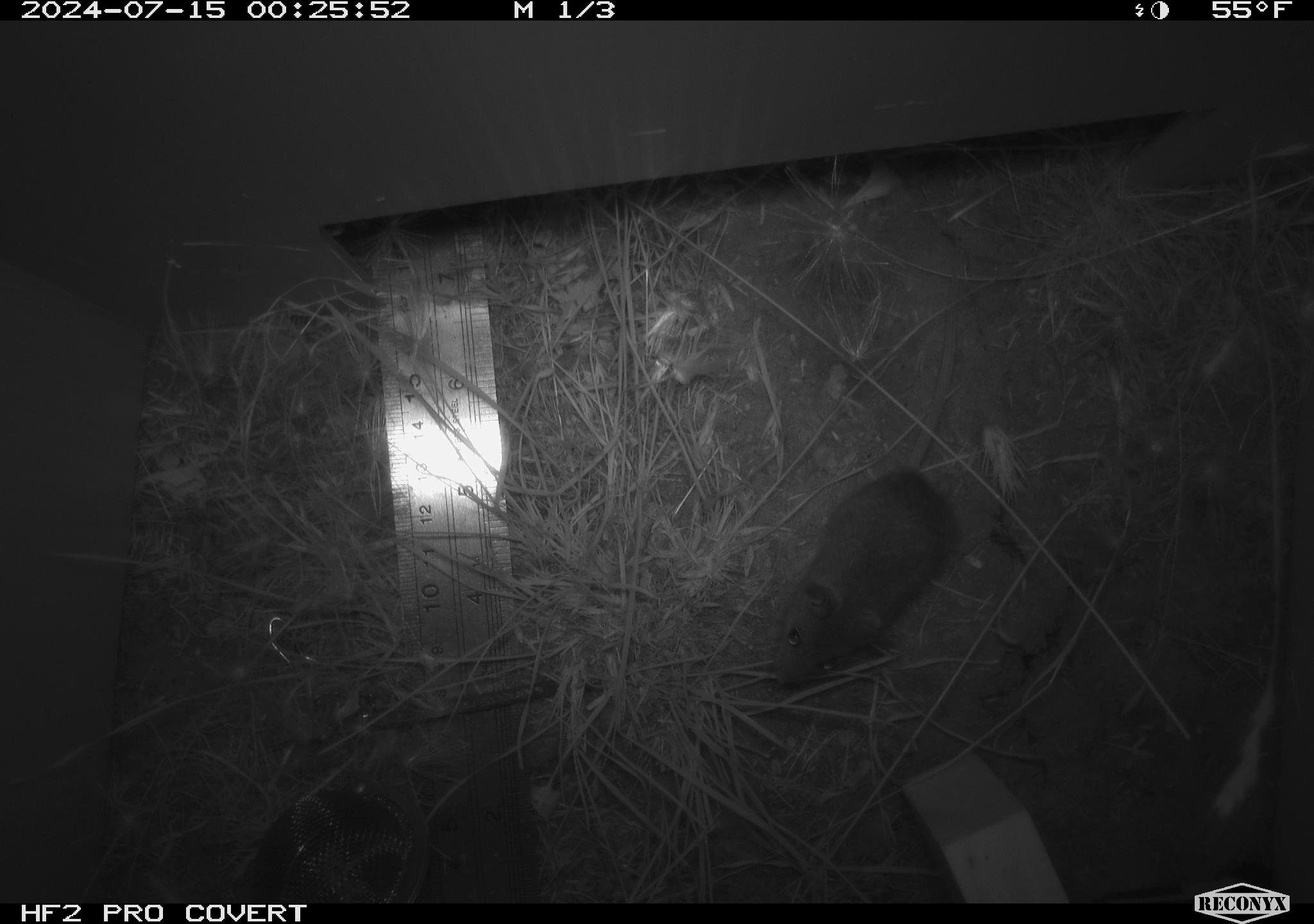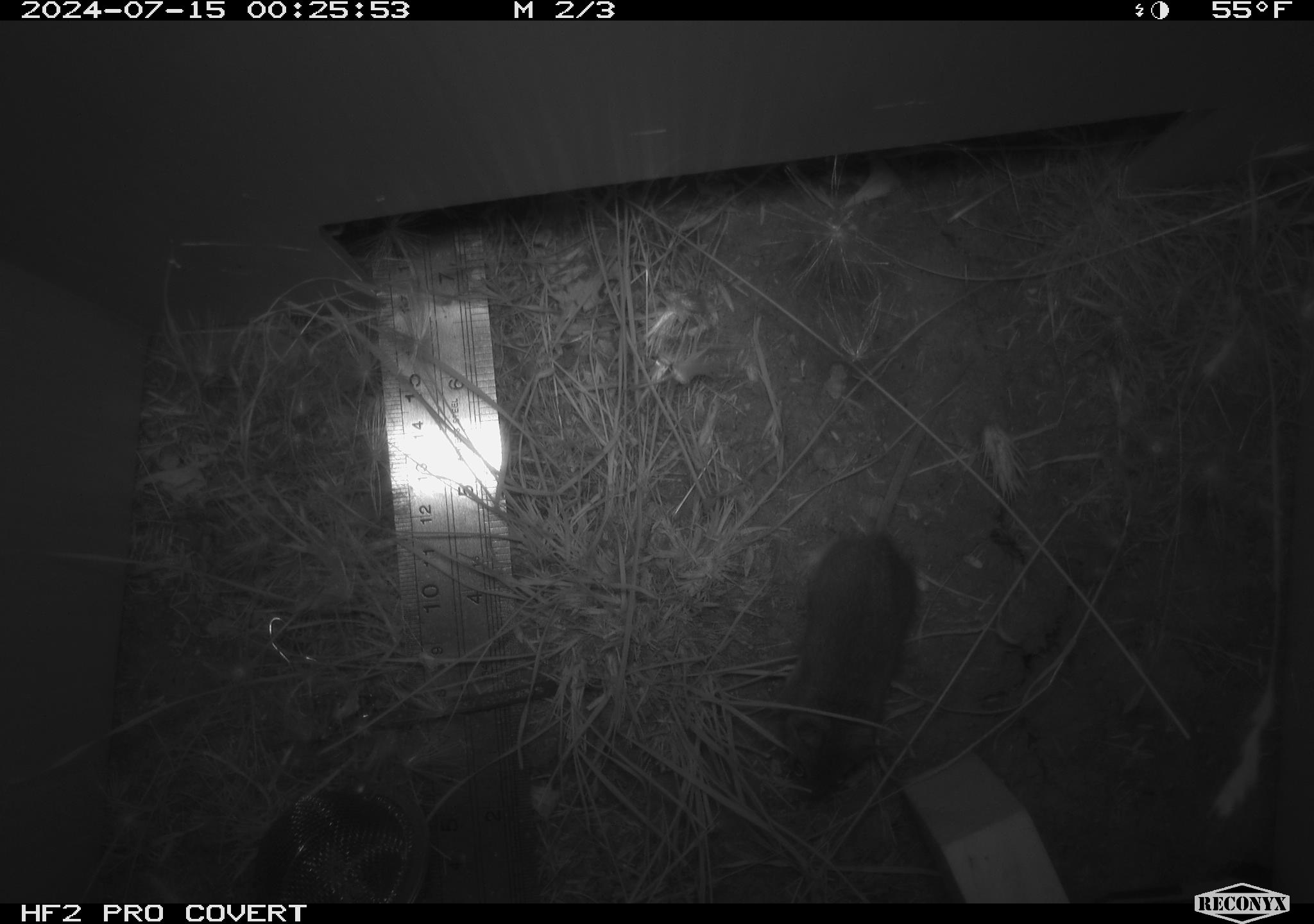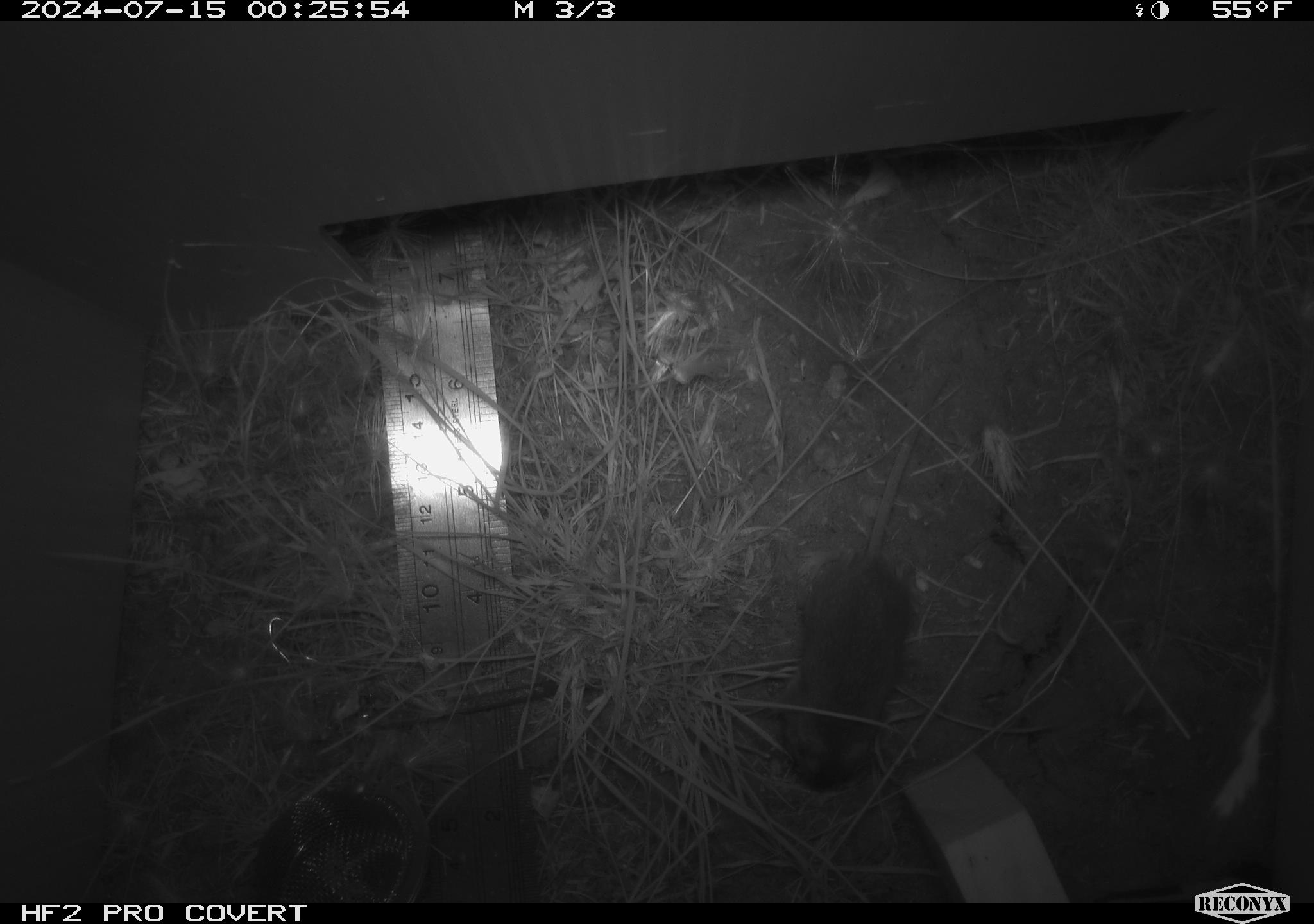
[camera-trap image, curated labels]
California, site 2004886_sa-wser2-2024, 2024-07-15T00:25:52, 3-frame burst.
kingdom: Animalia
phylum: Chordata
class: Mammalia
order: Rodentia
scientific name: Rodentia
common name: mouse species